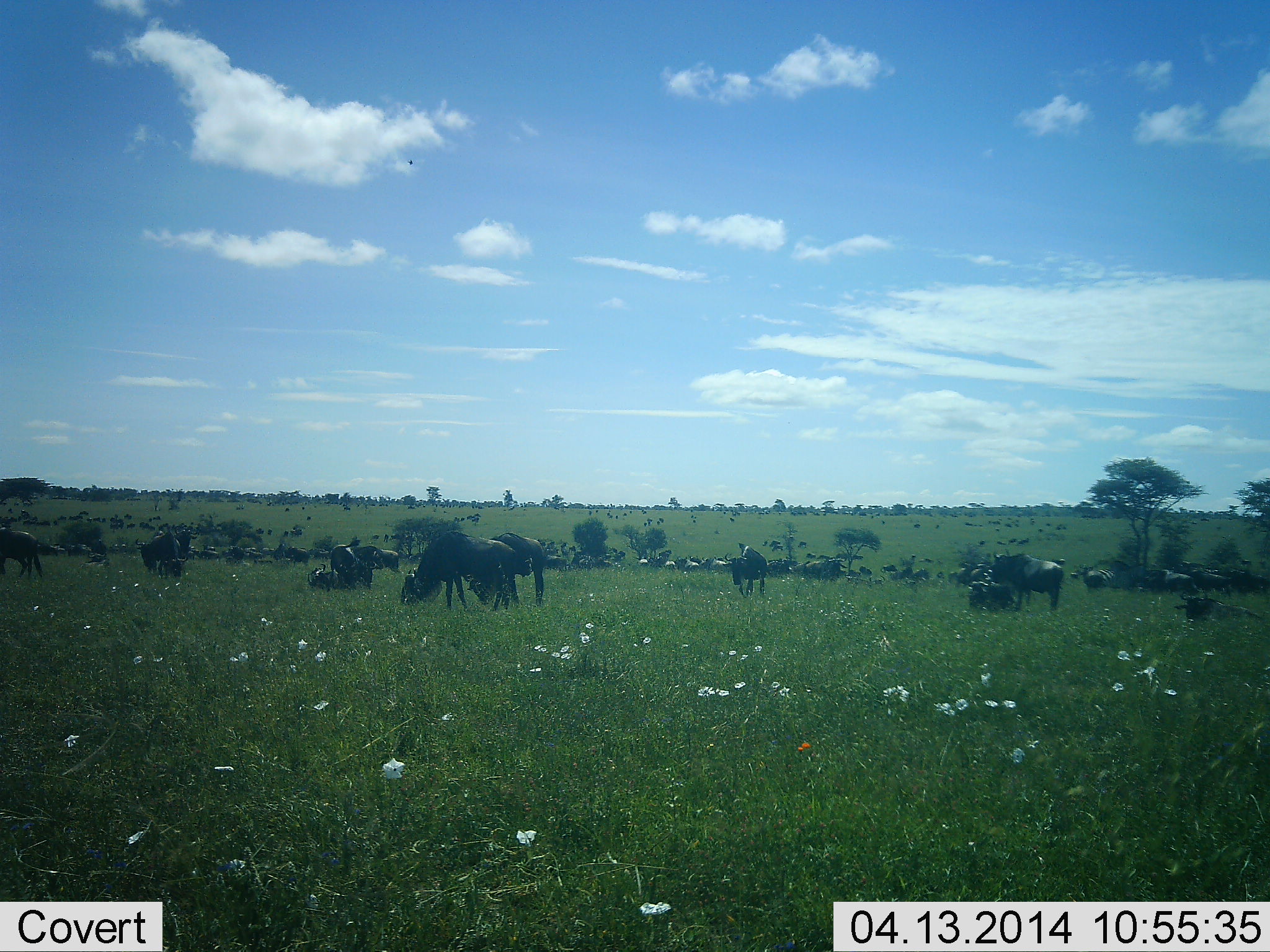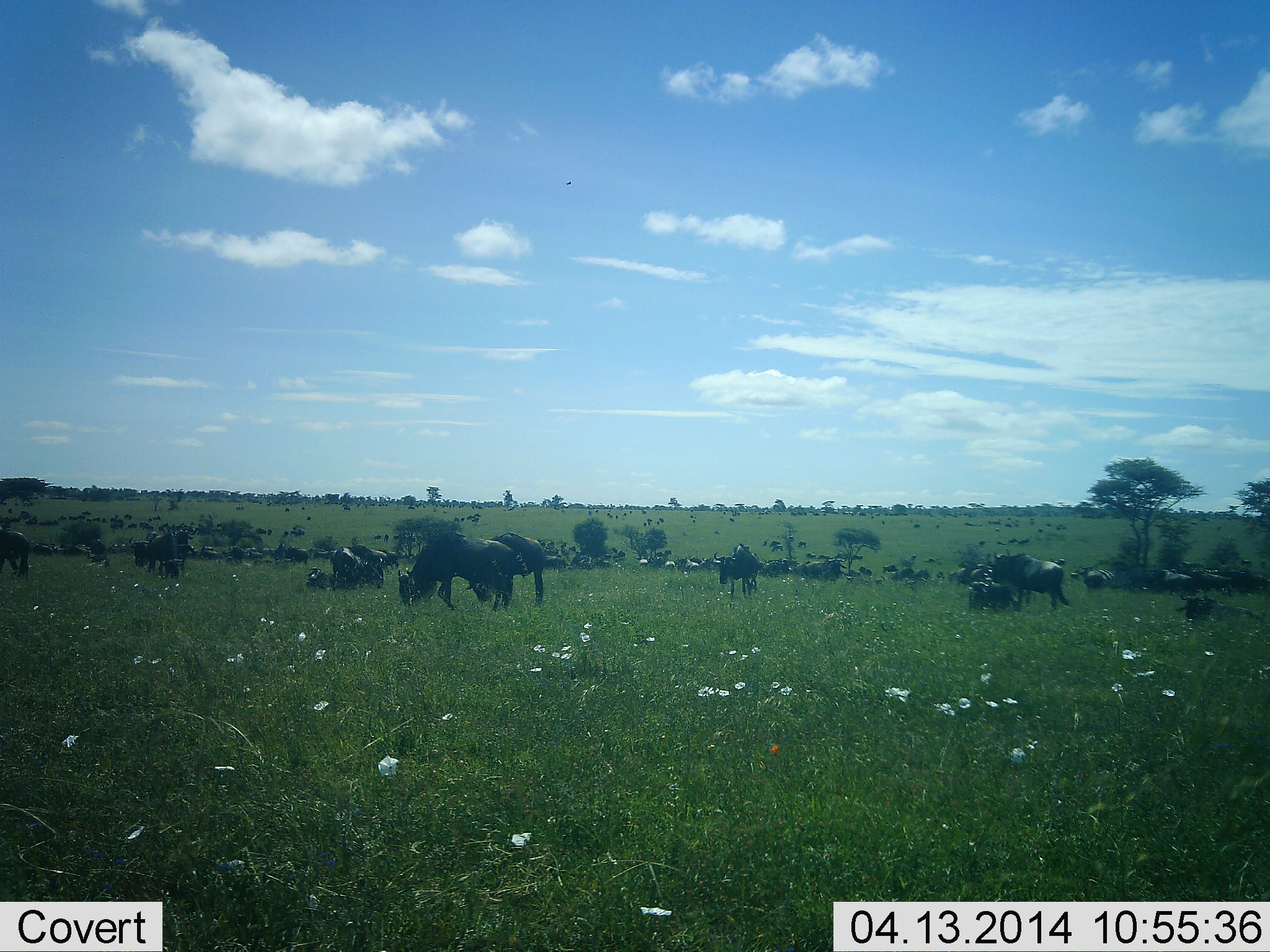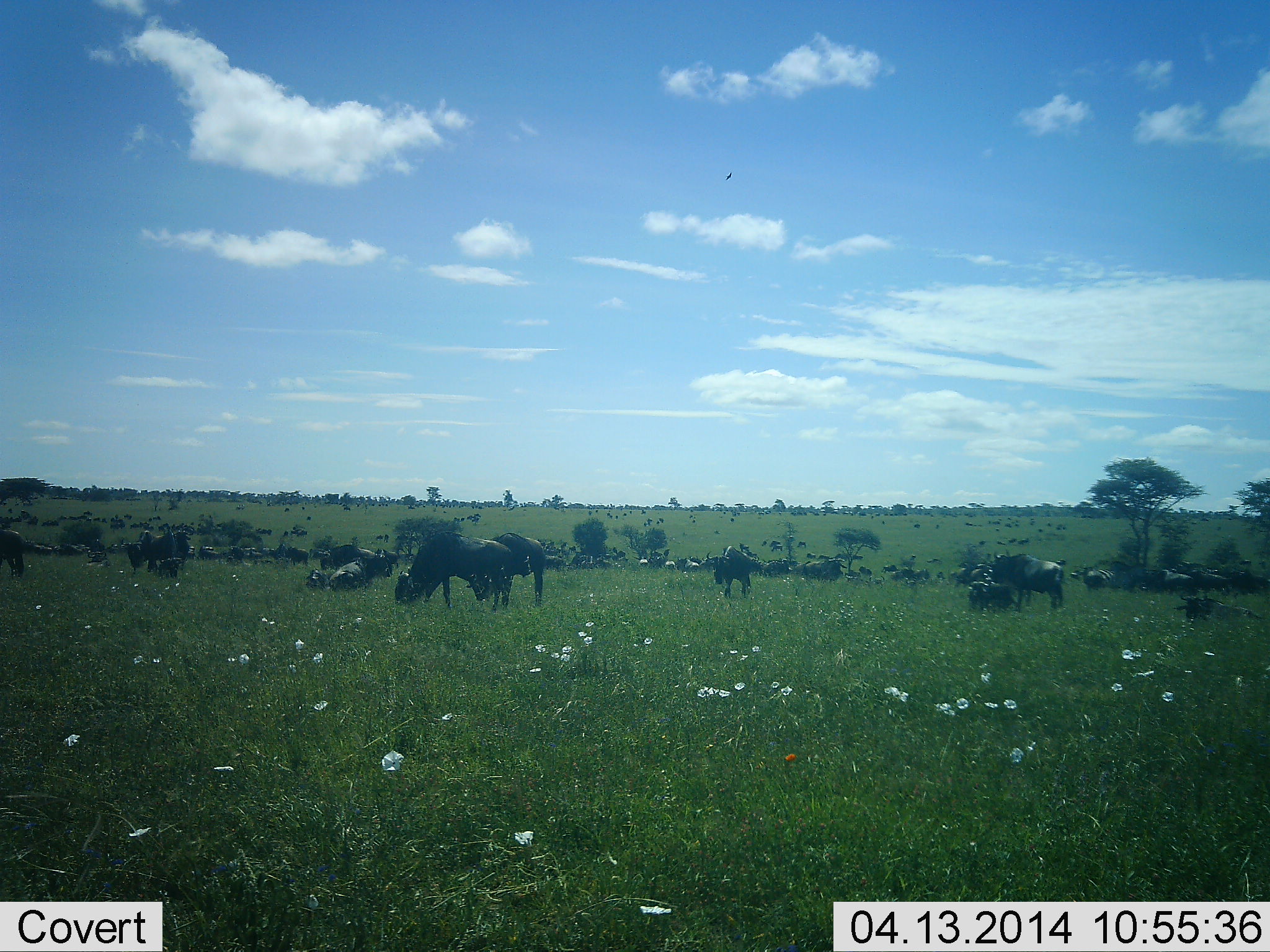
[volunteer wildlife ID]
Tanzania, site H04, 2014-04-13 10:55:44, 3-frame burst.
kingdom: Animalia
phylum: Chordata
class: Mammalia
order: Artiodactyla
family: Bovidae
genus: Connochaetes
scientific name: Connochaetes taurinus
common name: blue wildebeest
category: wildebeest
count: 11-50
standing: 55%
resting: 55%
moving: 36%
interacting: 0%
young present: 0%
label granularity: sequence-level